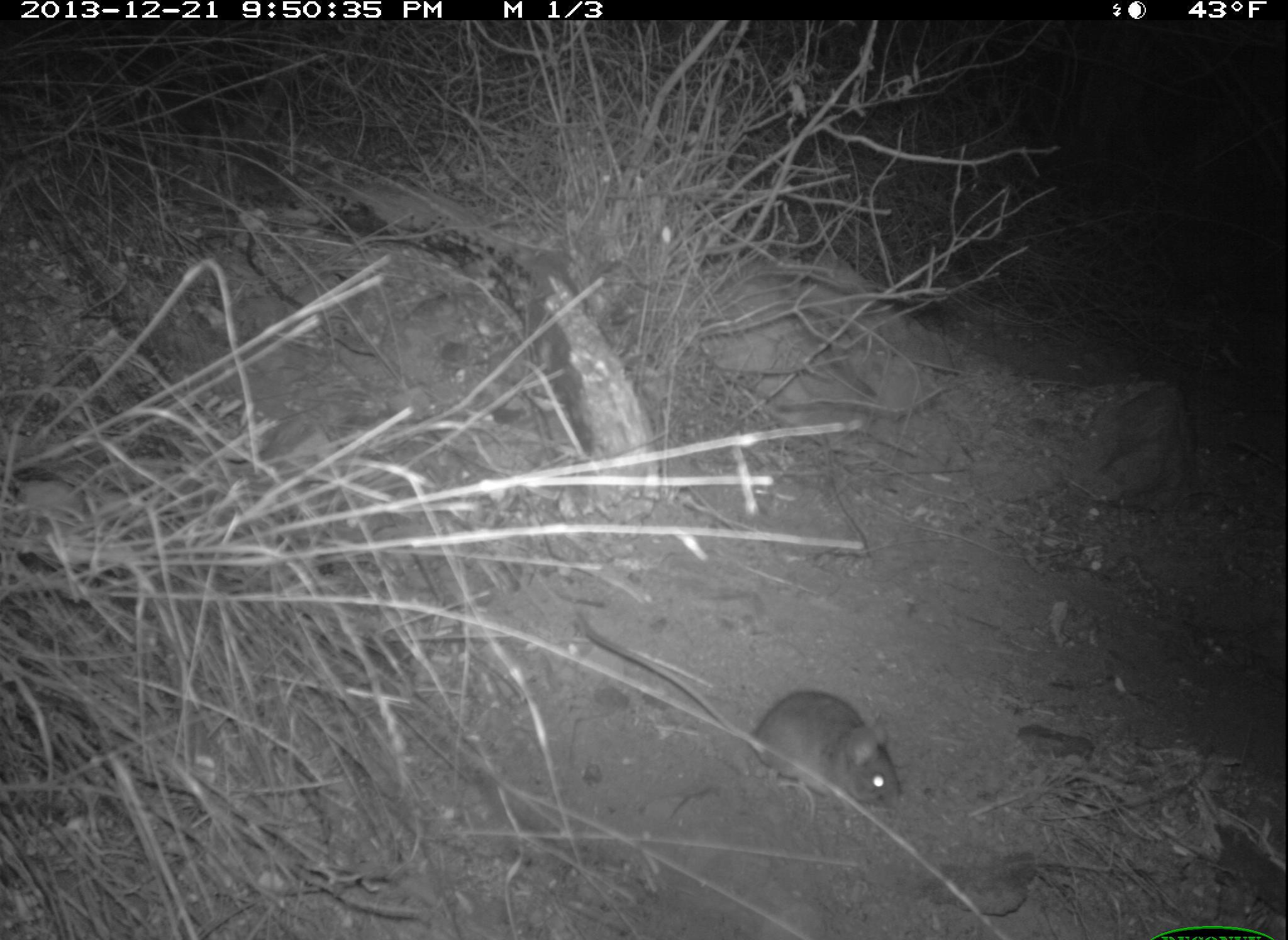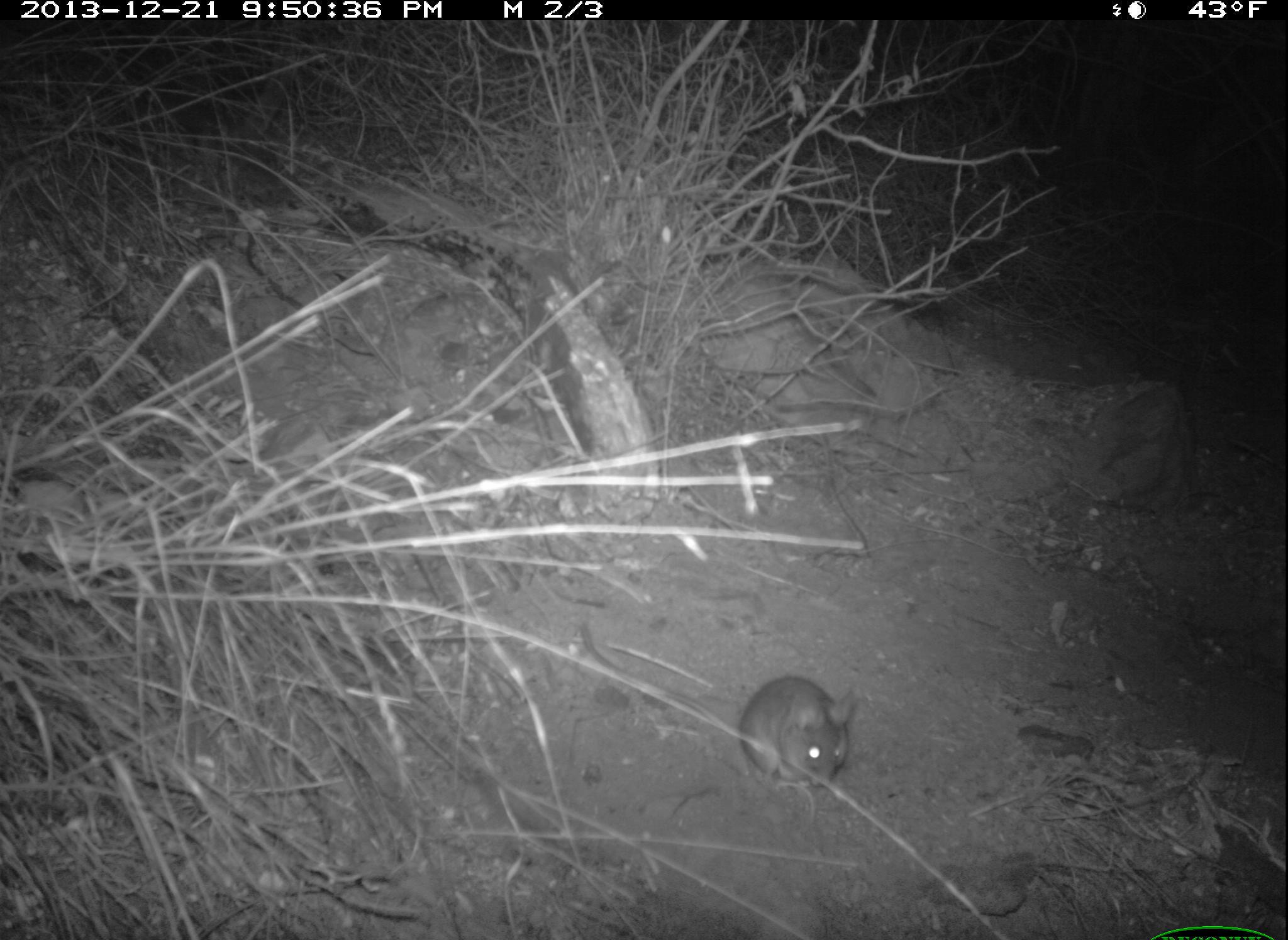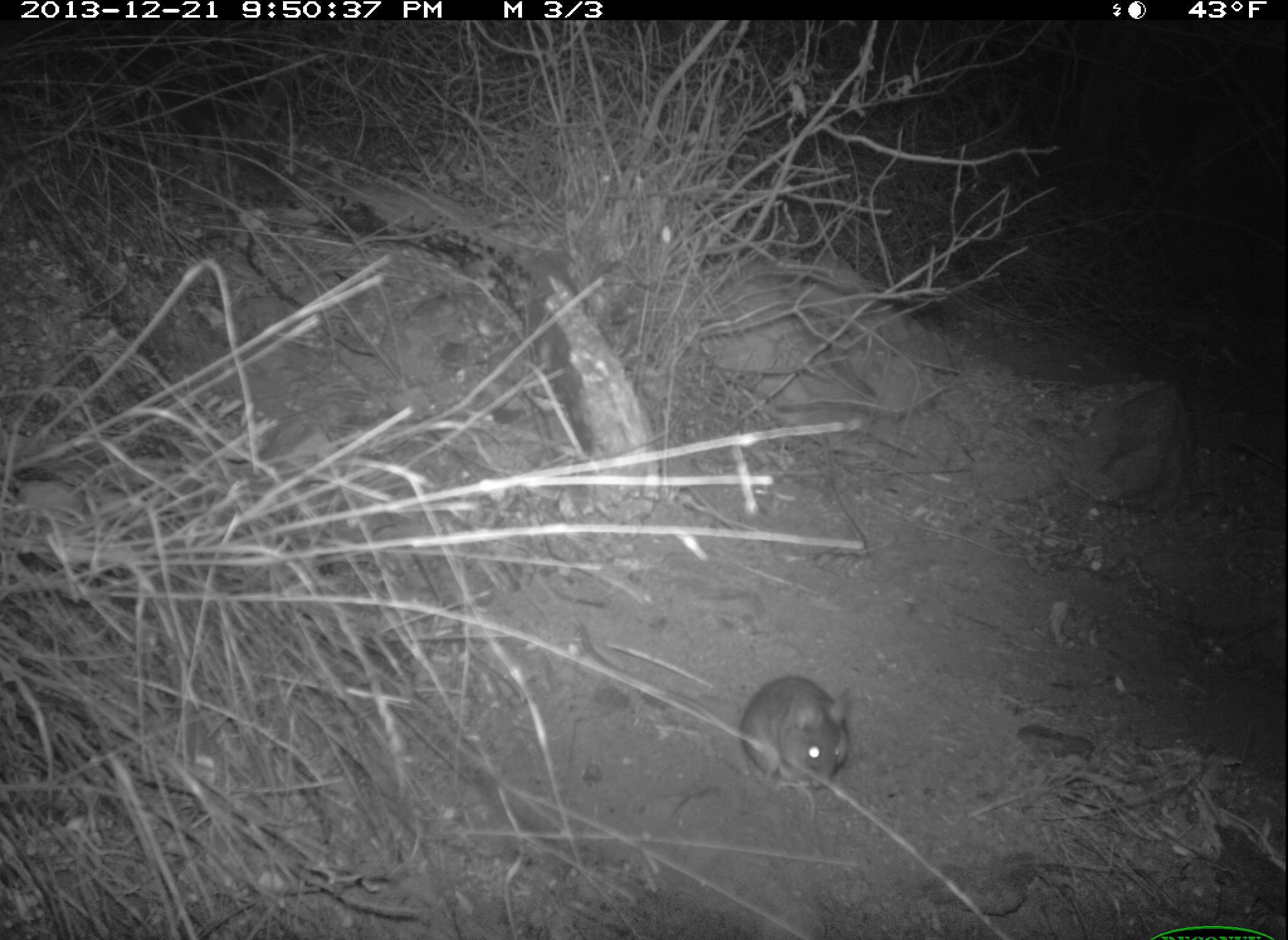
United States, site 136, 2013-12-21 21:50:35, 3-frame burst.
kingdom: Animalia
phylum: Chordata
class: Mammalia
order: Rodentia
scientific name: Rodentia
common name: rodent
Rodent (Rodentia).